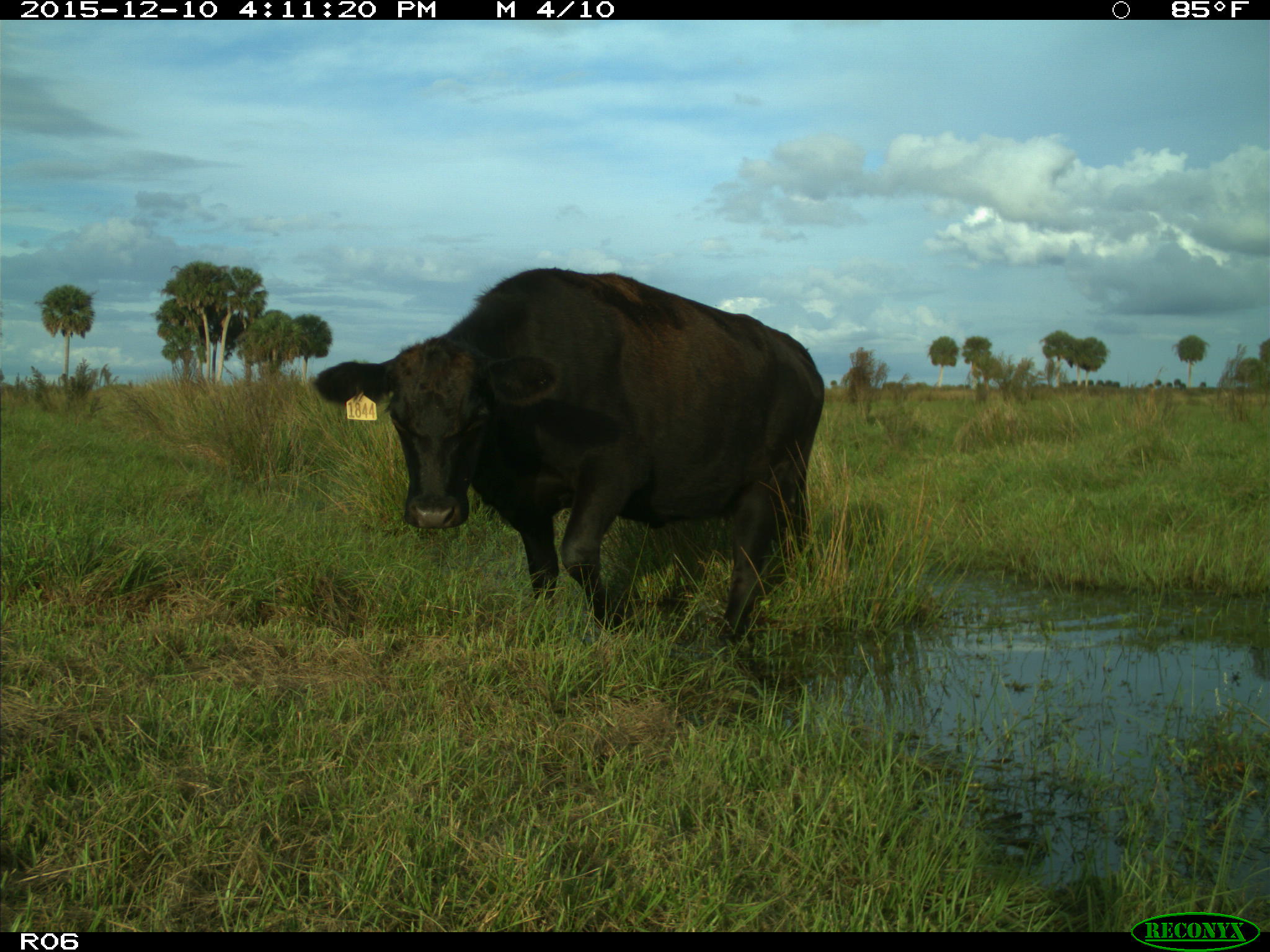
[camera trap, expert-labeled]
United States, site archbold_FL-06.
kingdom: Animalia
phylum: Chordata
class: Mammalia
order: Artiodactyla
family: Bovidae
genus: Bos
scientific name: Bos taurus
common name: domestic cow